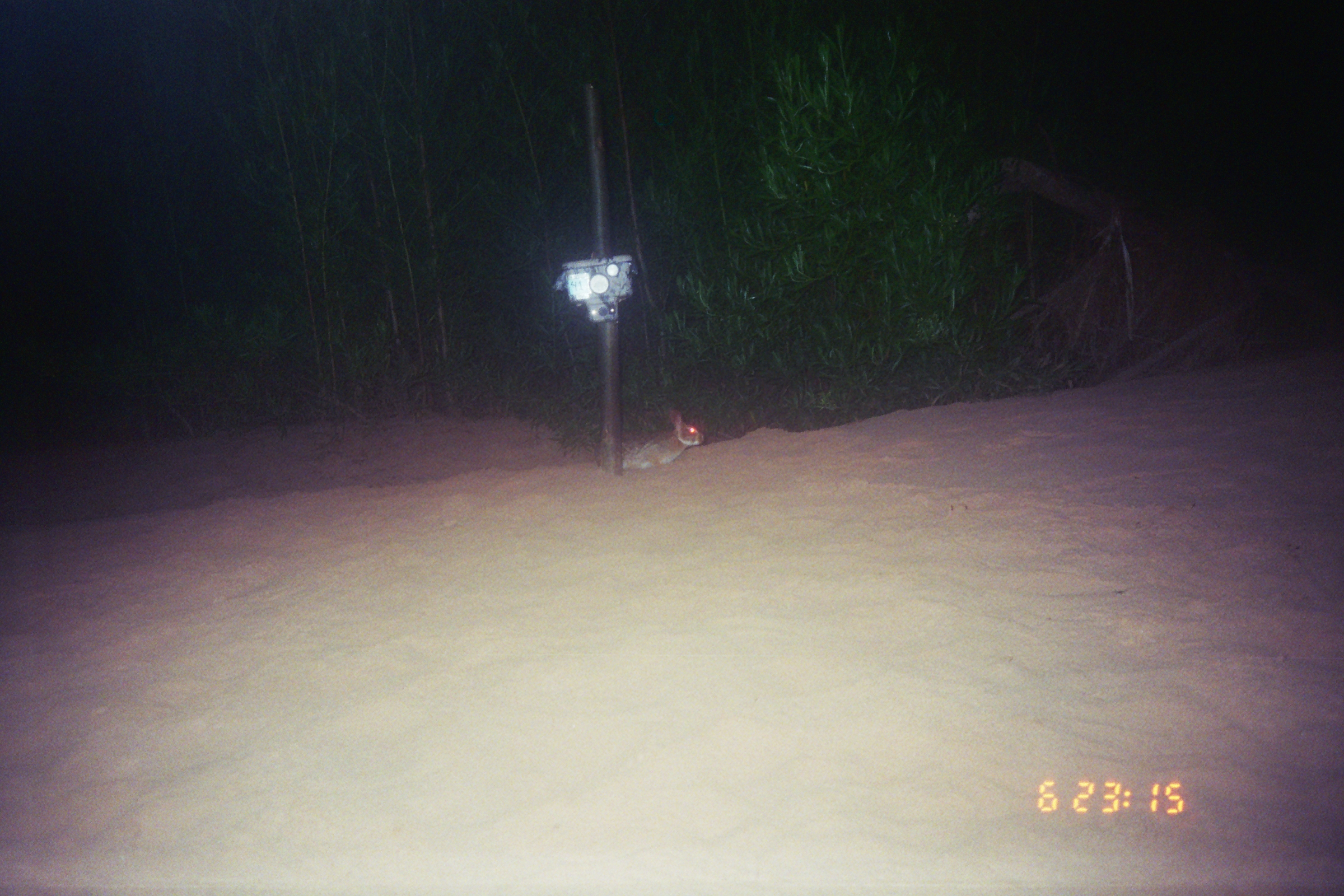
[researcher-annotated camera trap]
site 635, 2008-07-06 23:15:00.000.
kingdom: Animalia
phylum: Chordata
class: Mammalia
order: Lagomorpha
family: Leporidae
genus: Sylvilagus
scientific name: Sylvilagus brasiliensis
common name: tapeti